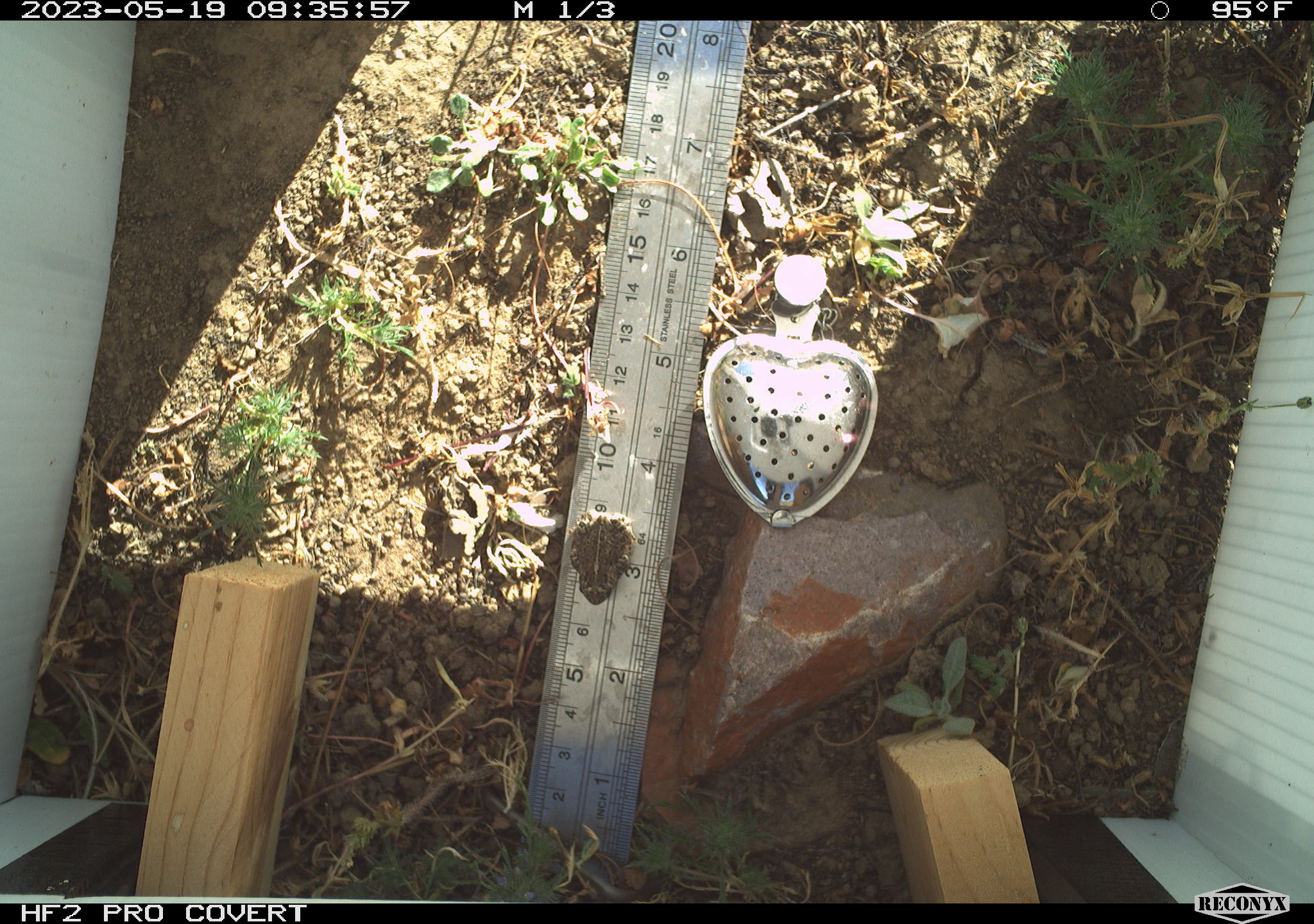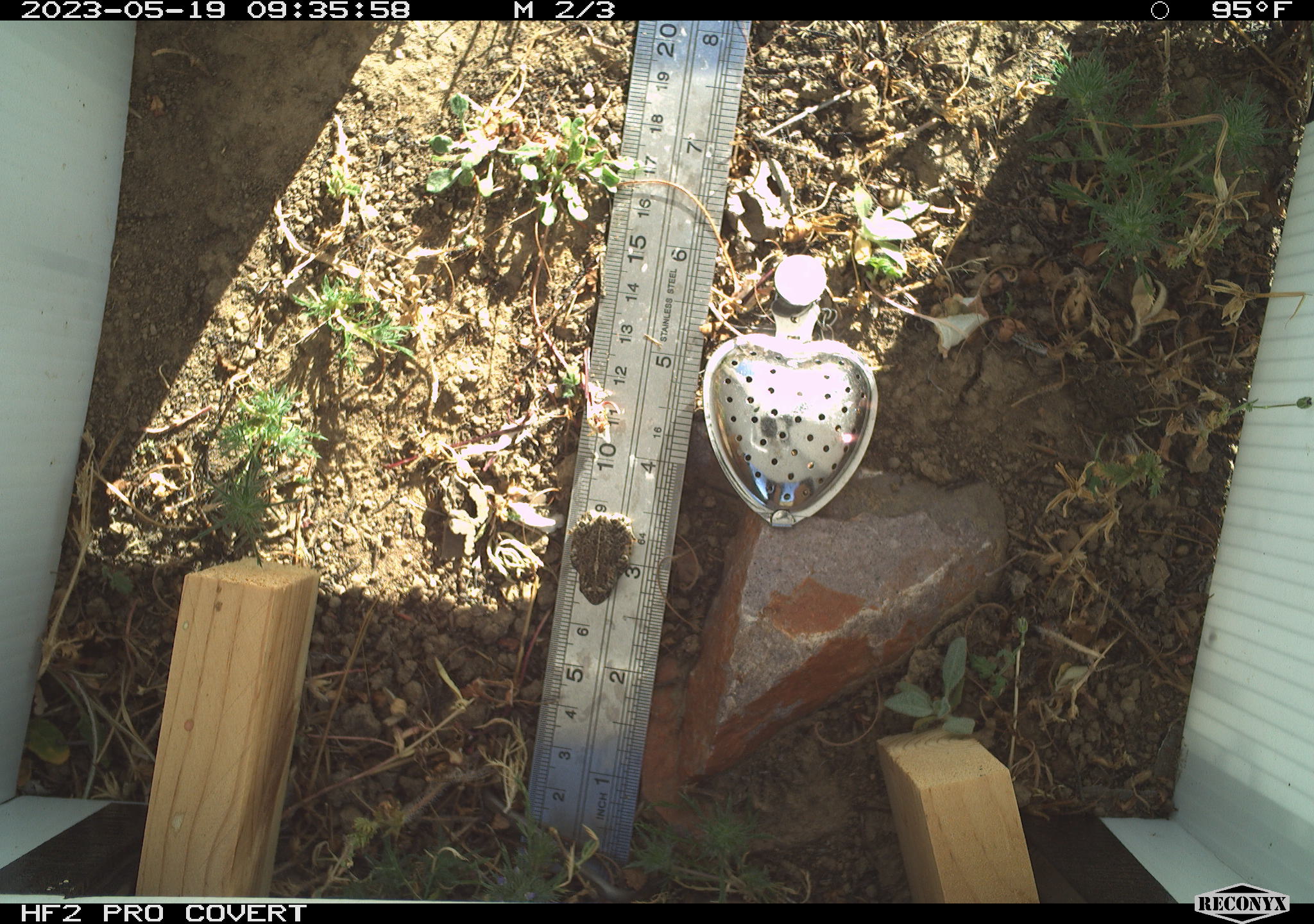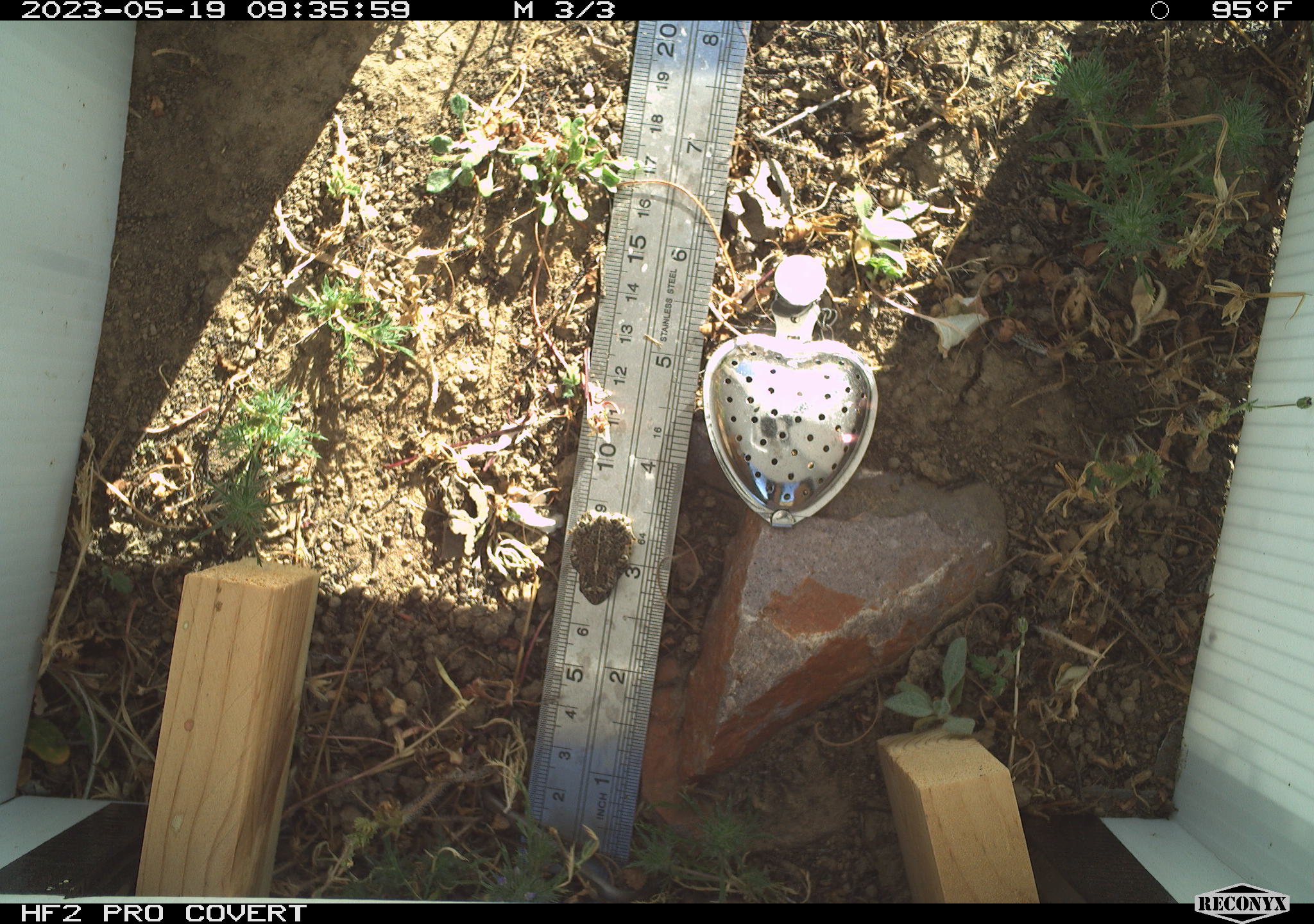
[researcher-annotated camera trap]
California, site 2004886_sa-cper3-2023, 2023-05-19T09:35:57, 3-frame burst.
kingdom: Animalia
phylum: Chordata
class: Amphibia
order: Anura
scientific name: Anura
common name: frogs